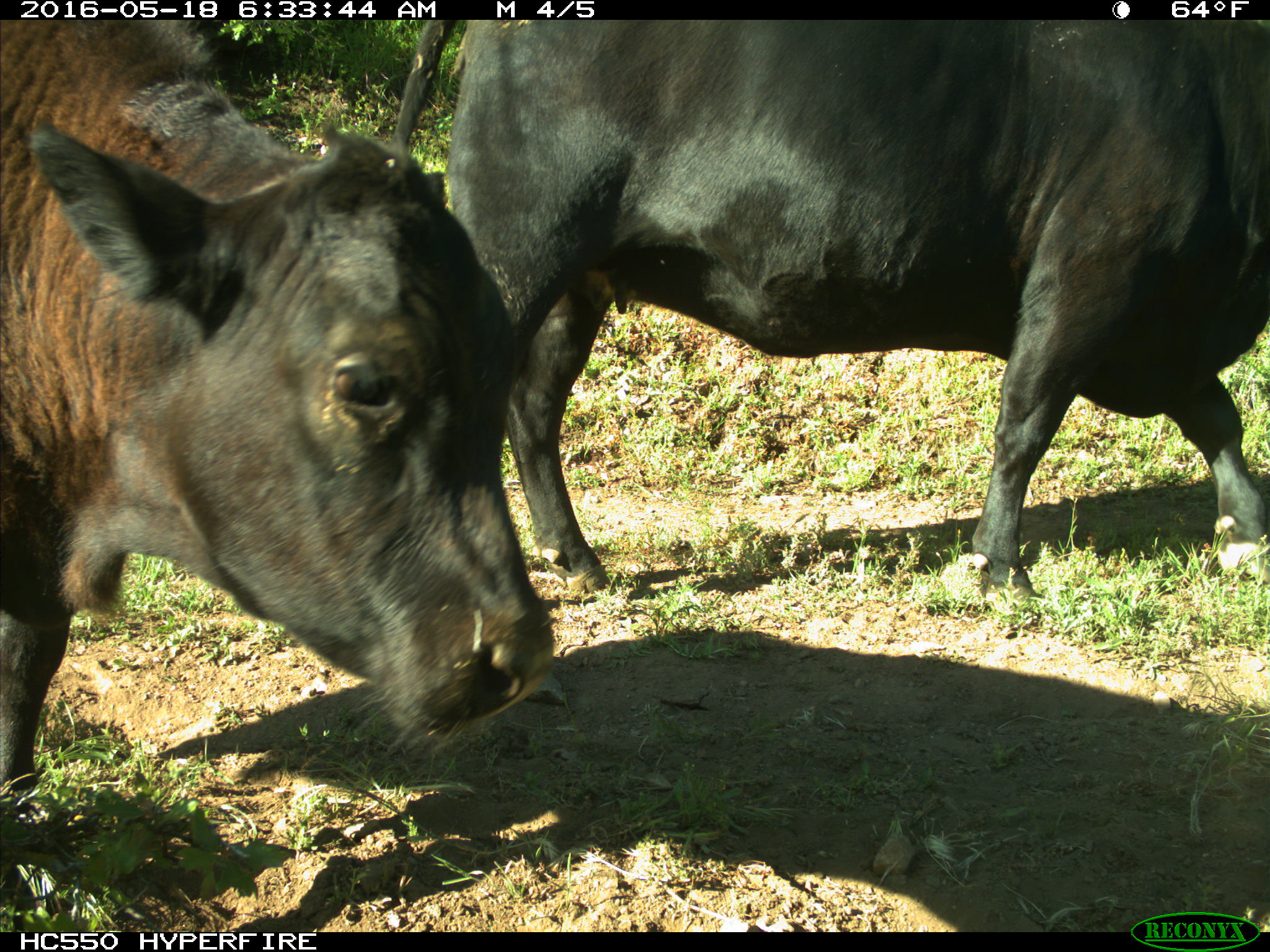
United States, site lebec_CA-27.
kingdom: Animalia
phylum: Chordata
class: Mammalia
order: Artiodactyla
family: Bovidae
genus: Bos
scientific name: Bos taurus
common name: domestic cow